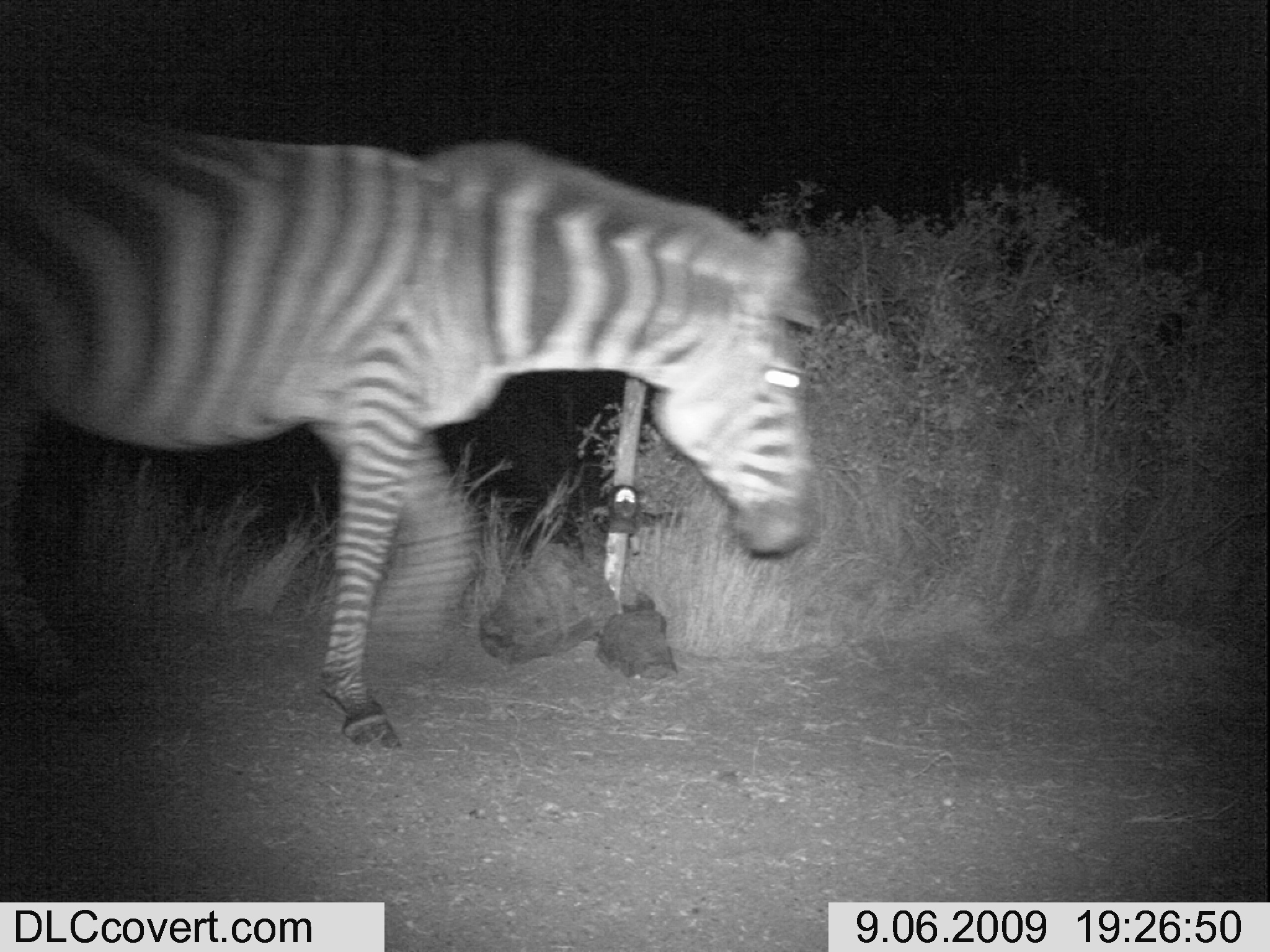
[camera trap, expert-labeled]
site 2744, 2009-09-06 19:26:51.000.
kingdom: Animalia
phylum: Chordata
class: Mammalia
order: Perissodactyla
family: Equidae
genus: Equus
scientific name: Equus quagga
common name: plains zebra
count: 1